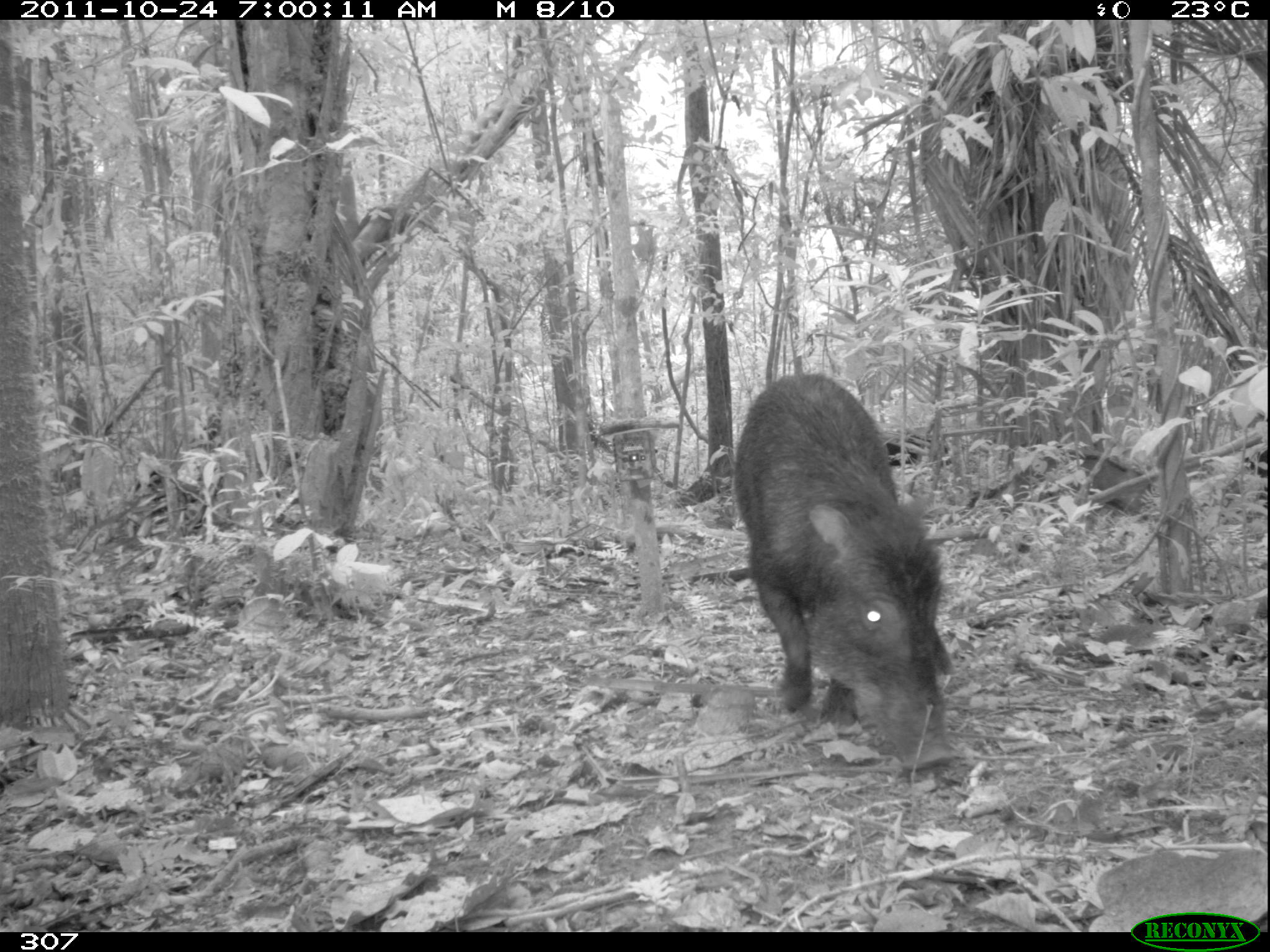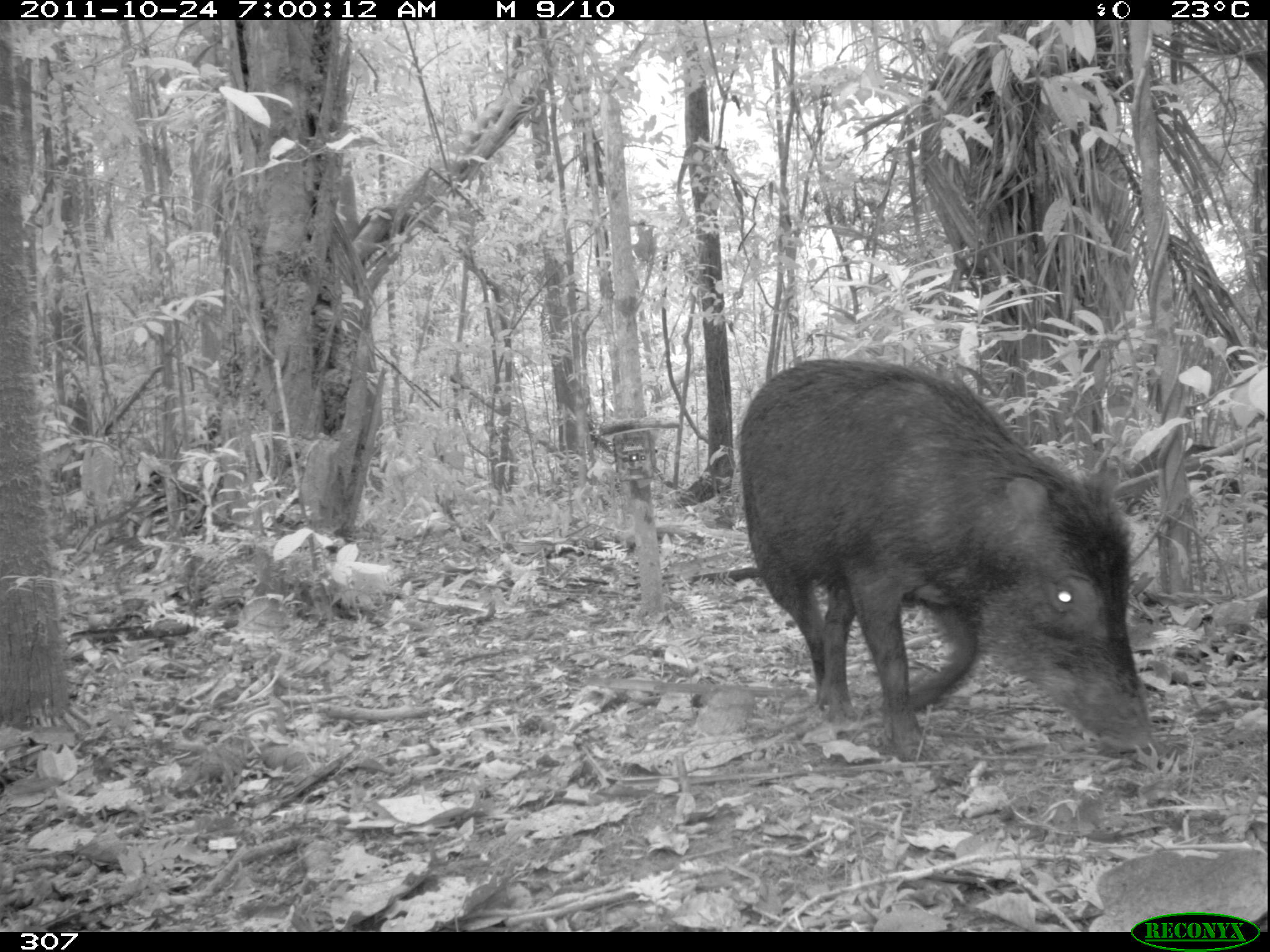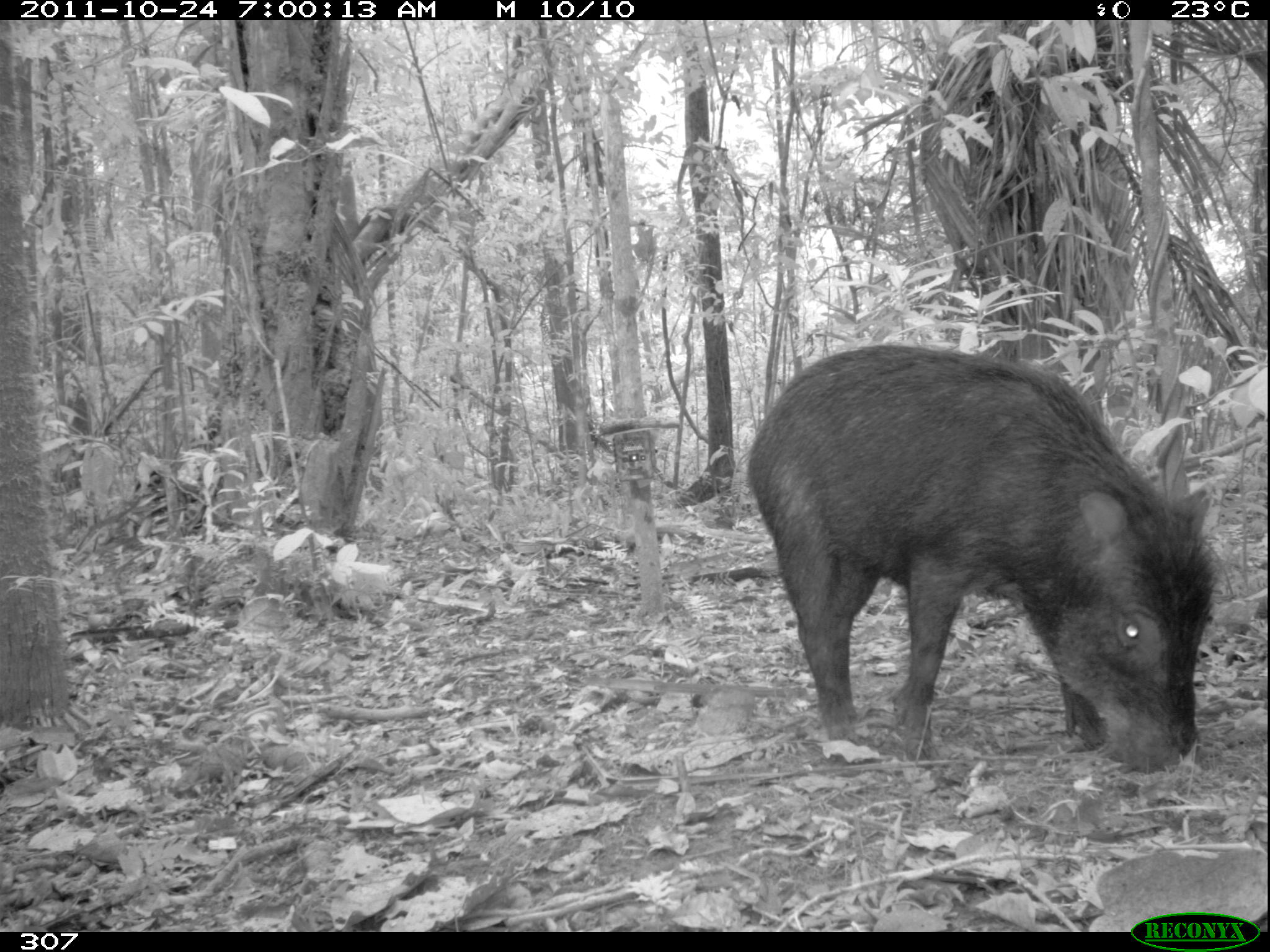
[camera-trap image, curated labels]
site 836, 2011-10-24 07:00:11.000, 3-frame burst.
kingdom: Animalia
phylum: Chordata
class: Mammalia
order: Artiodactyla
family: Tayassuidae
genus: Tayassu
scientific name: Tayassu pecari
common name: white-lipped peccary